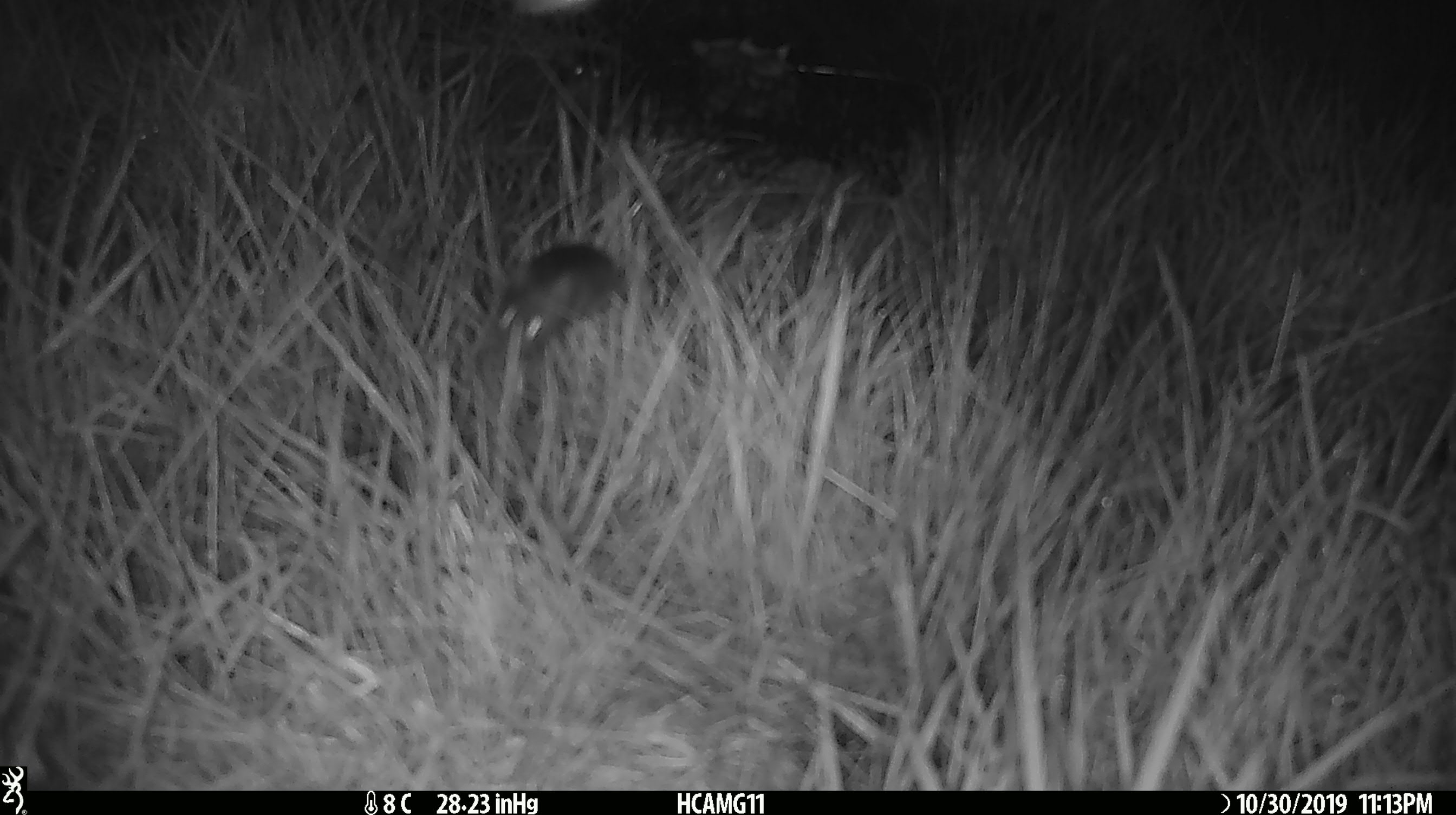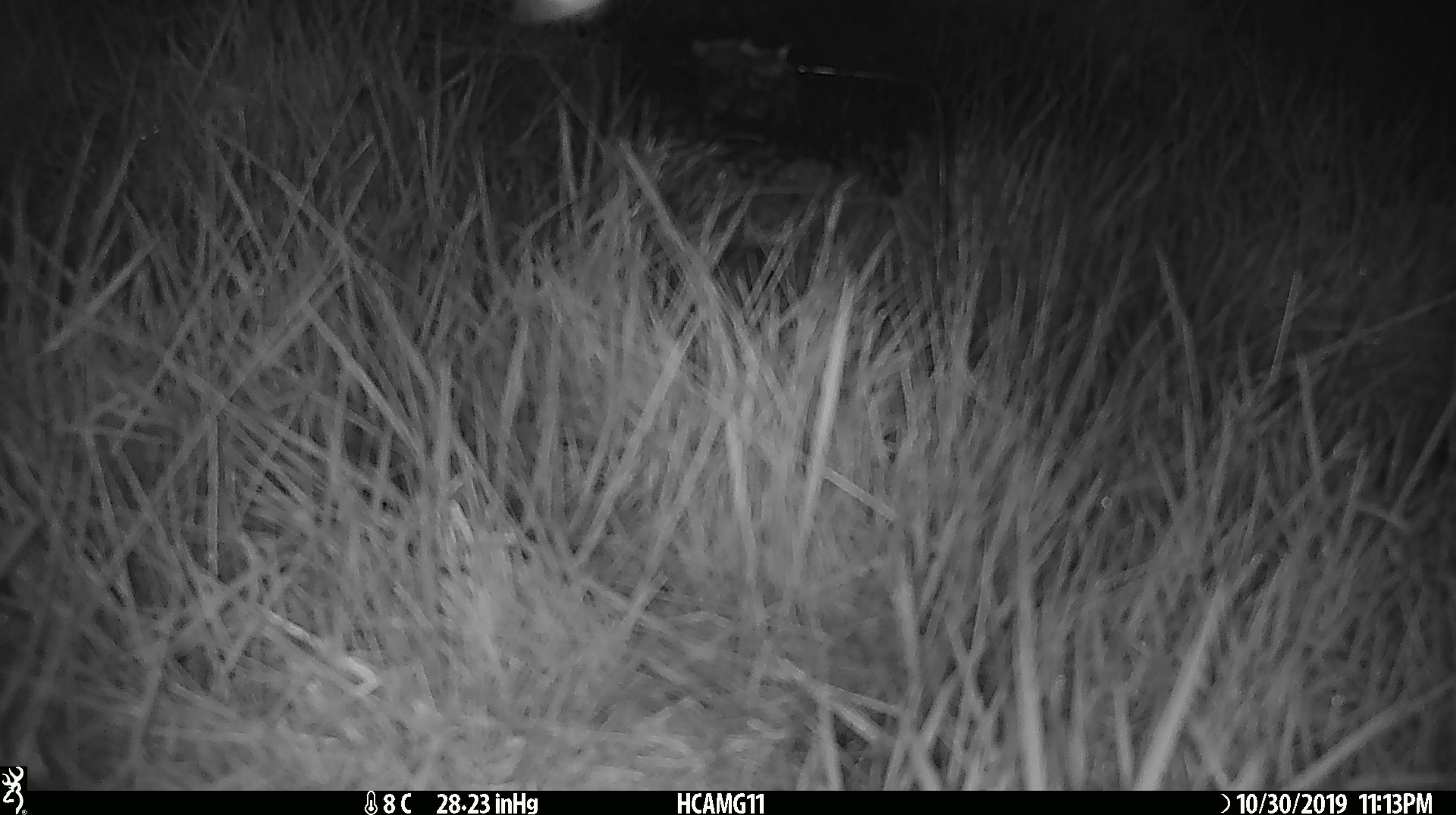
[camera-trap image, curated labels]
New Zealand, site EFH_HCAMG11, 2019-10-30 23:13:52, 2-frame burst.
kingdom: Animalia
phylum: Chordata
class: Mammalia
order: Rodentia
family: Muridae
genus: Mus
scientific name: Mus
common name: mouse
Mouse (Mus).